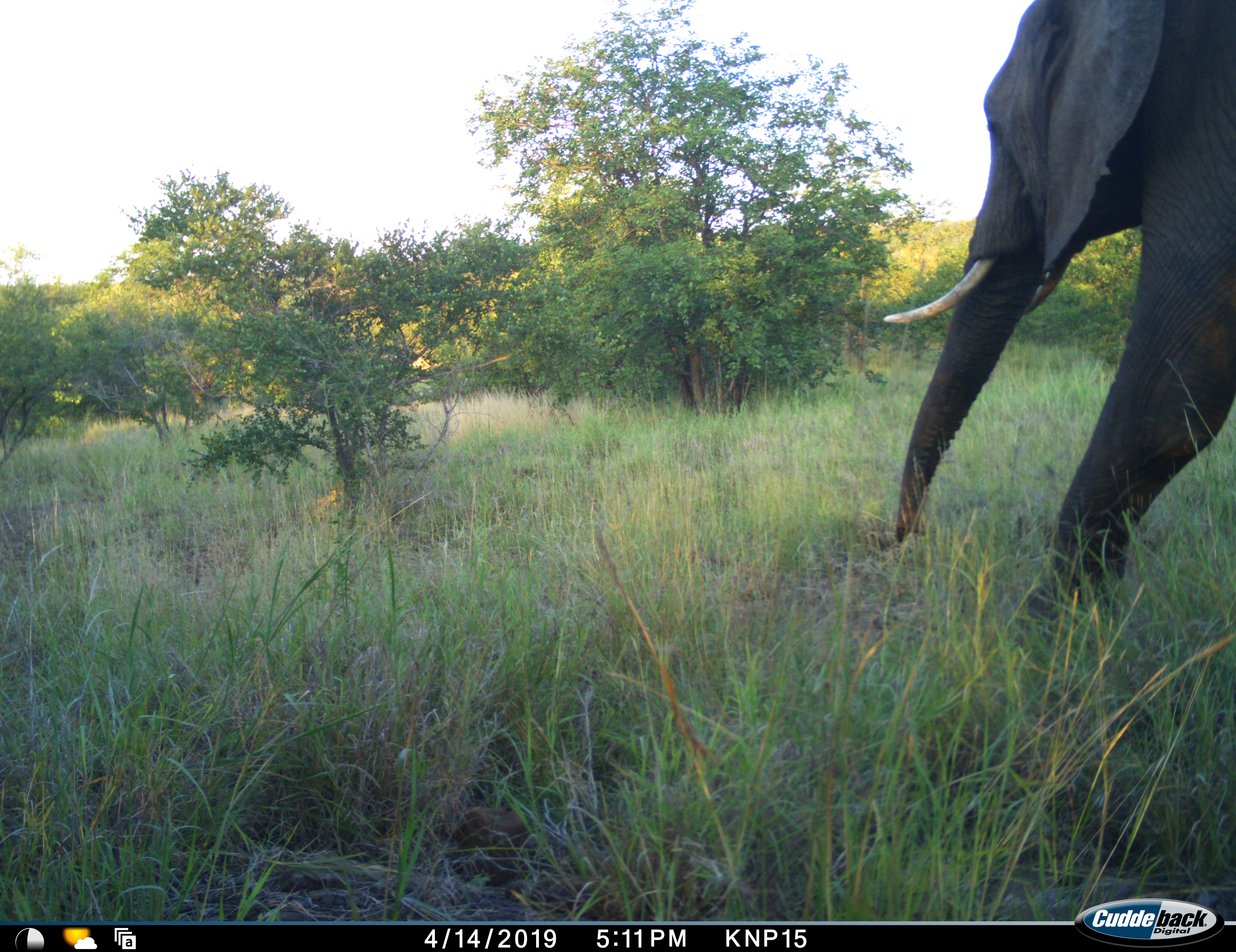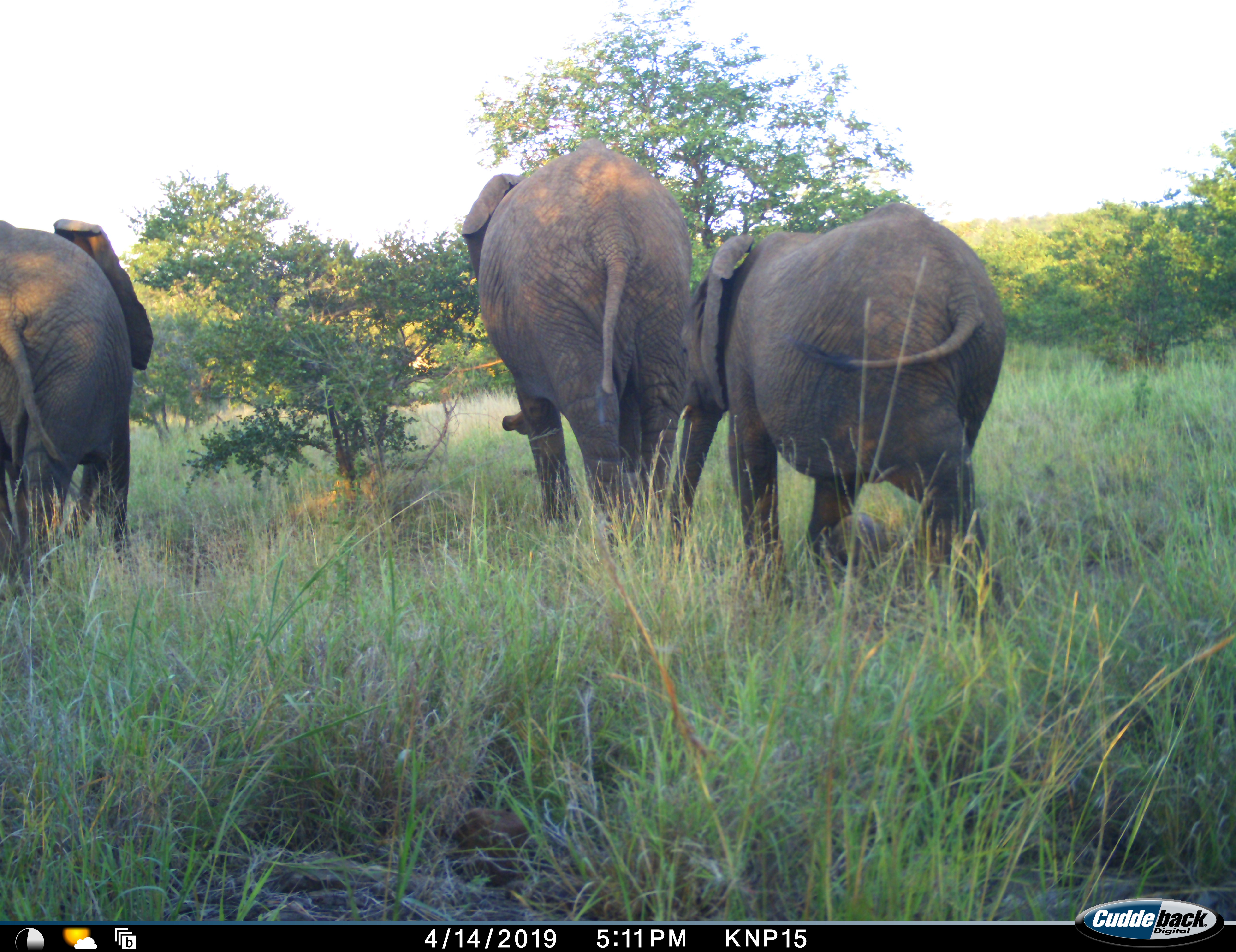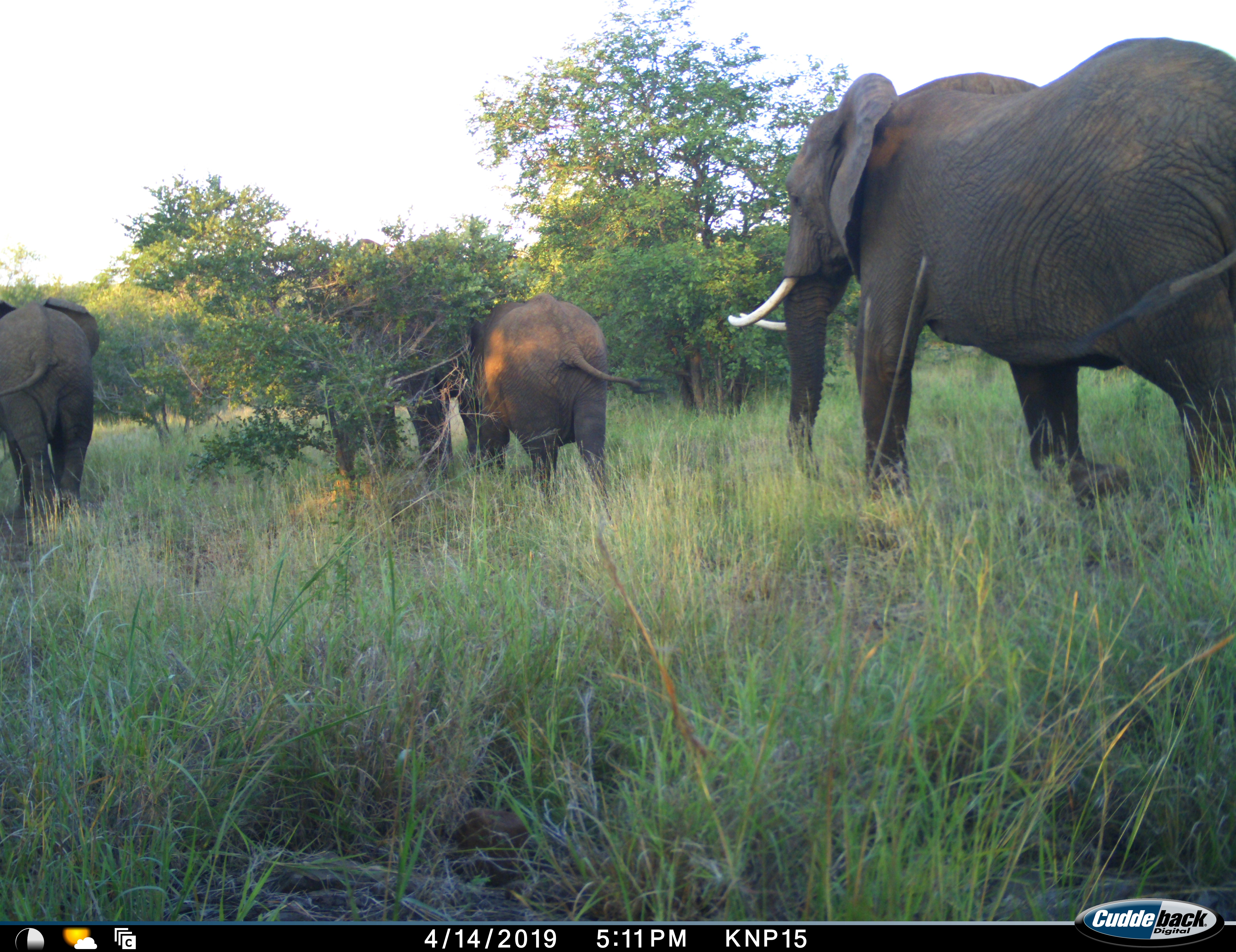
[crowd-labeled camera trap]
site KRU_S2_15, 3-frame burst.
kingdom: Animalia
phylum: Chordata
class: Mammalia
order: Proboscidea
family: Elephantidae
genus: Loxodonta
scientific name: Loxodonta africana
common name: african bush elephant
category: elephant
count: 3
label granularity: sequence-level